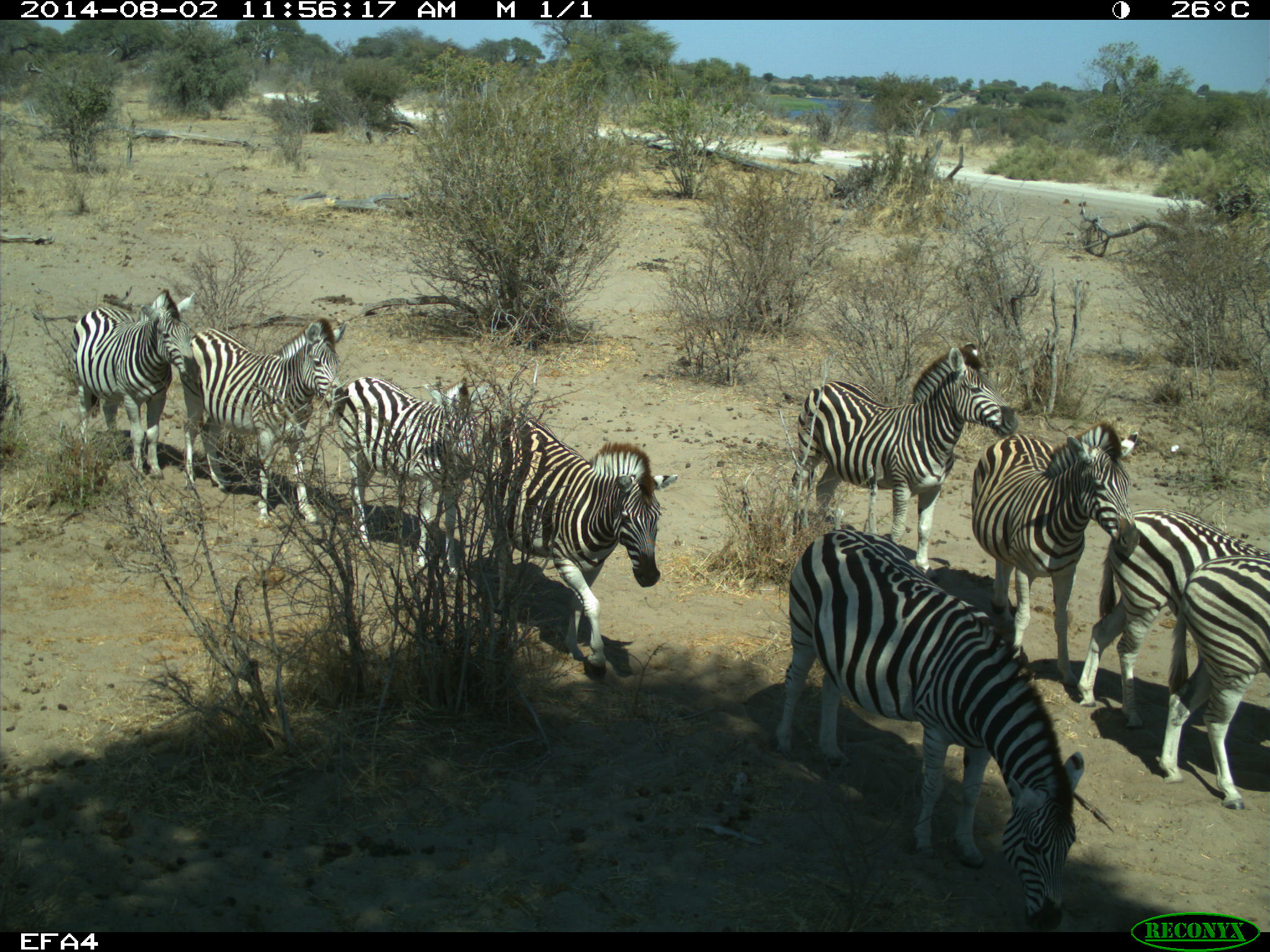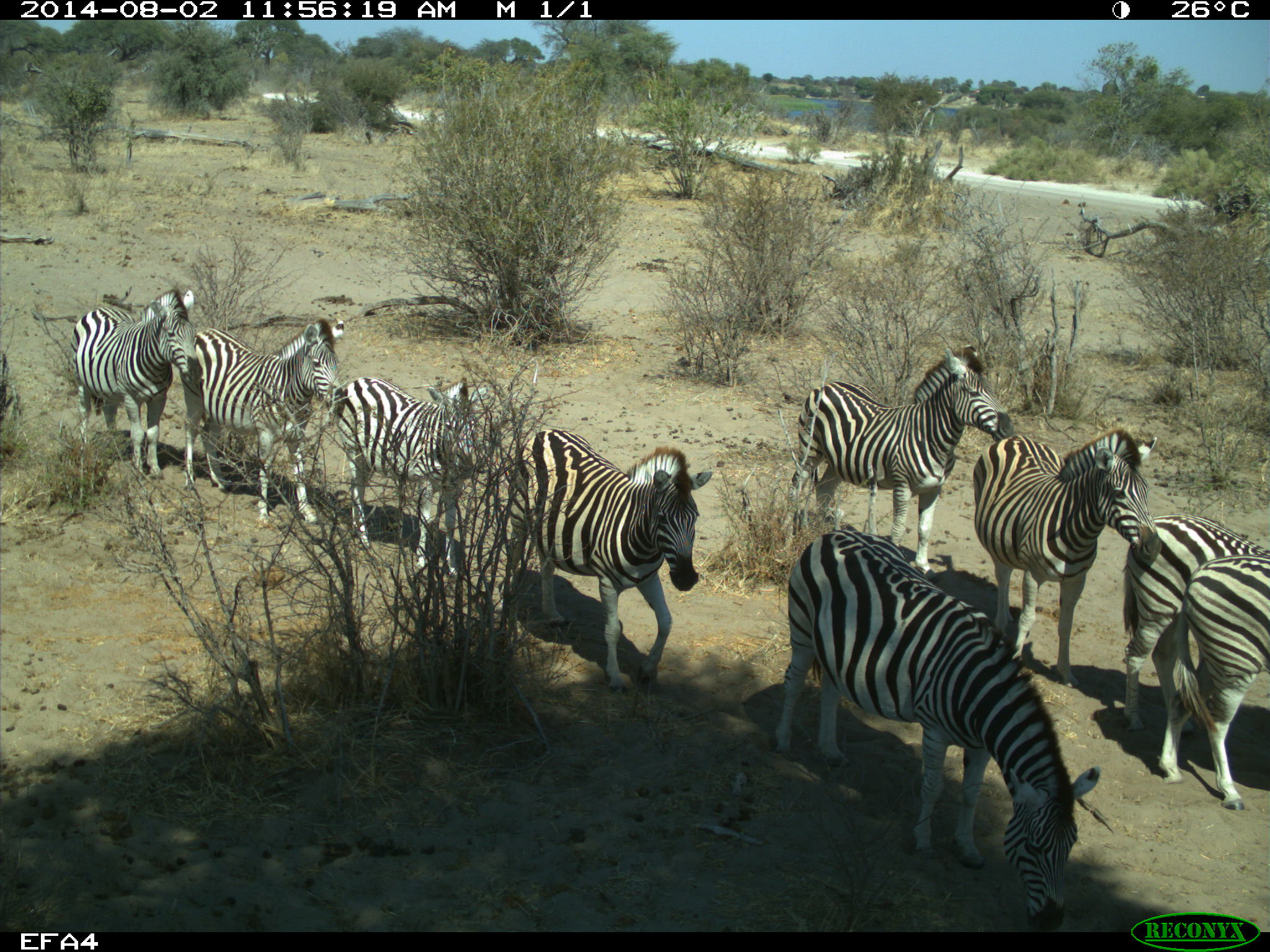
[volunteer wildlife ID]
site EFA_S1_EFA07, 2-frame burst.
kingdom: Animalia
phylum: Chordata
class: Mammalia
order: Perissodactyla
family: Equidae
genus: Equus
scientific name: Equus quagga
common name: plains zebra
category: zebraplains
Zebraplains (plains zebra) (Equus quagga), count 9. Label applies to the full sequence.